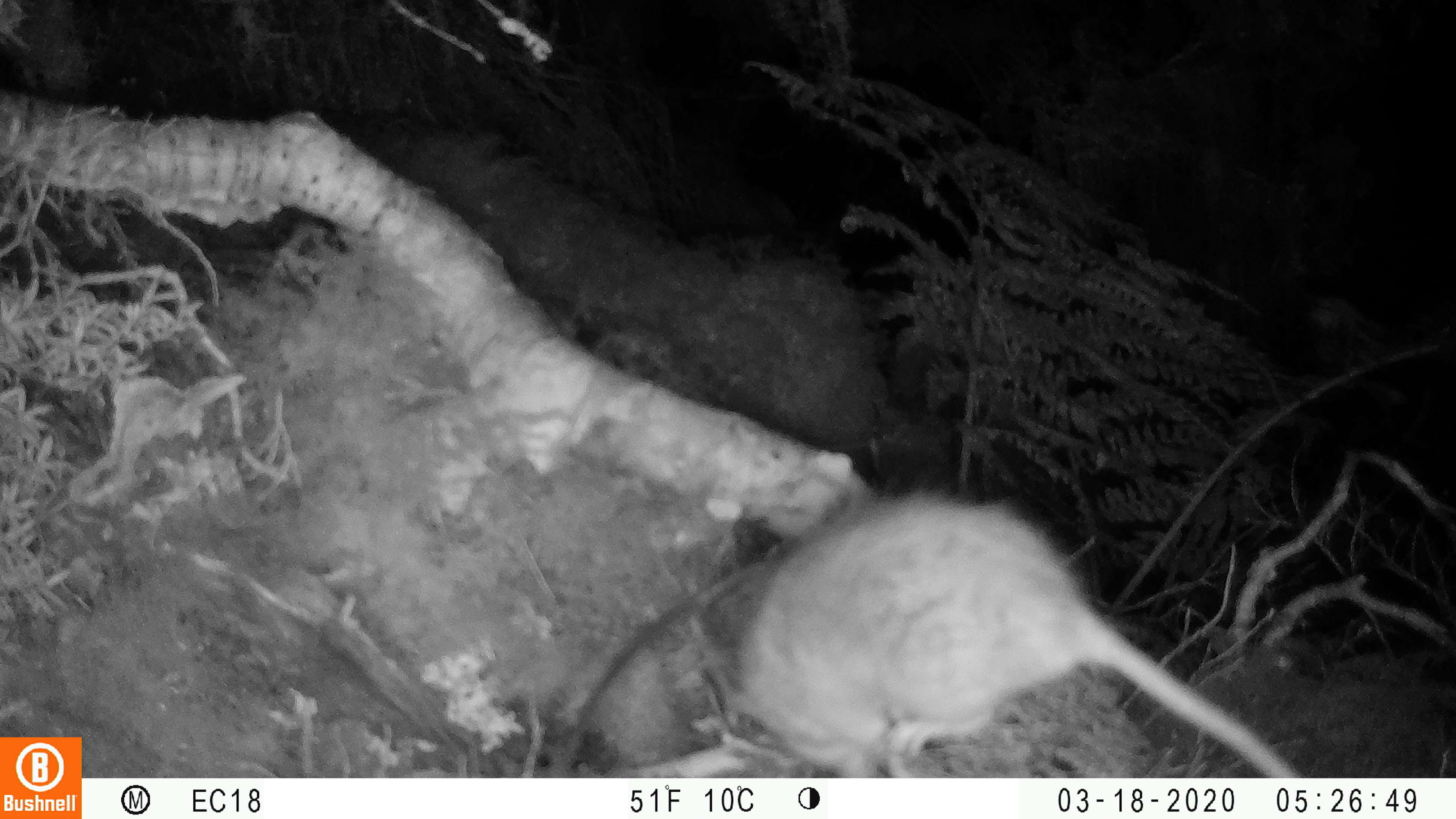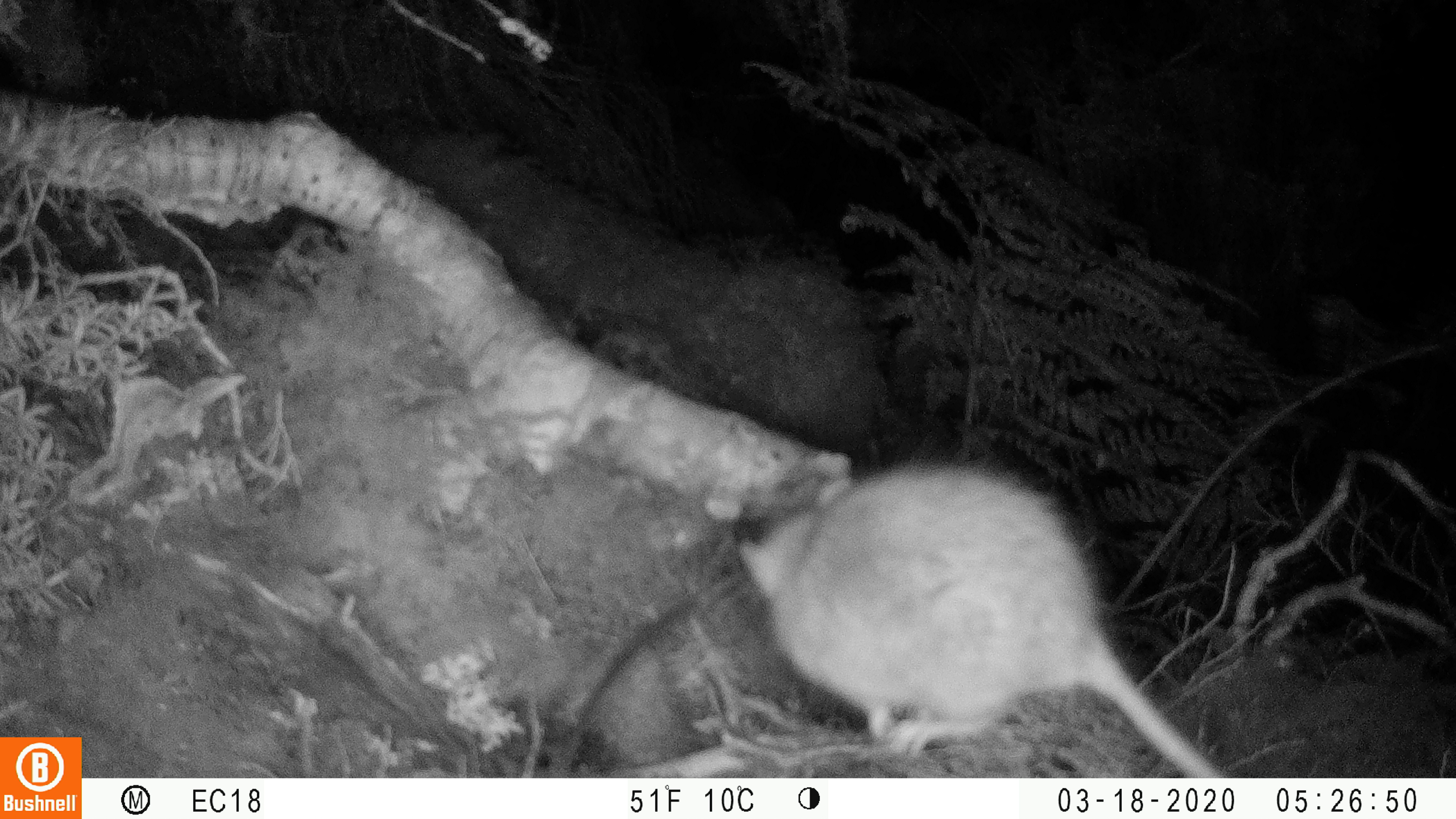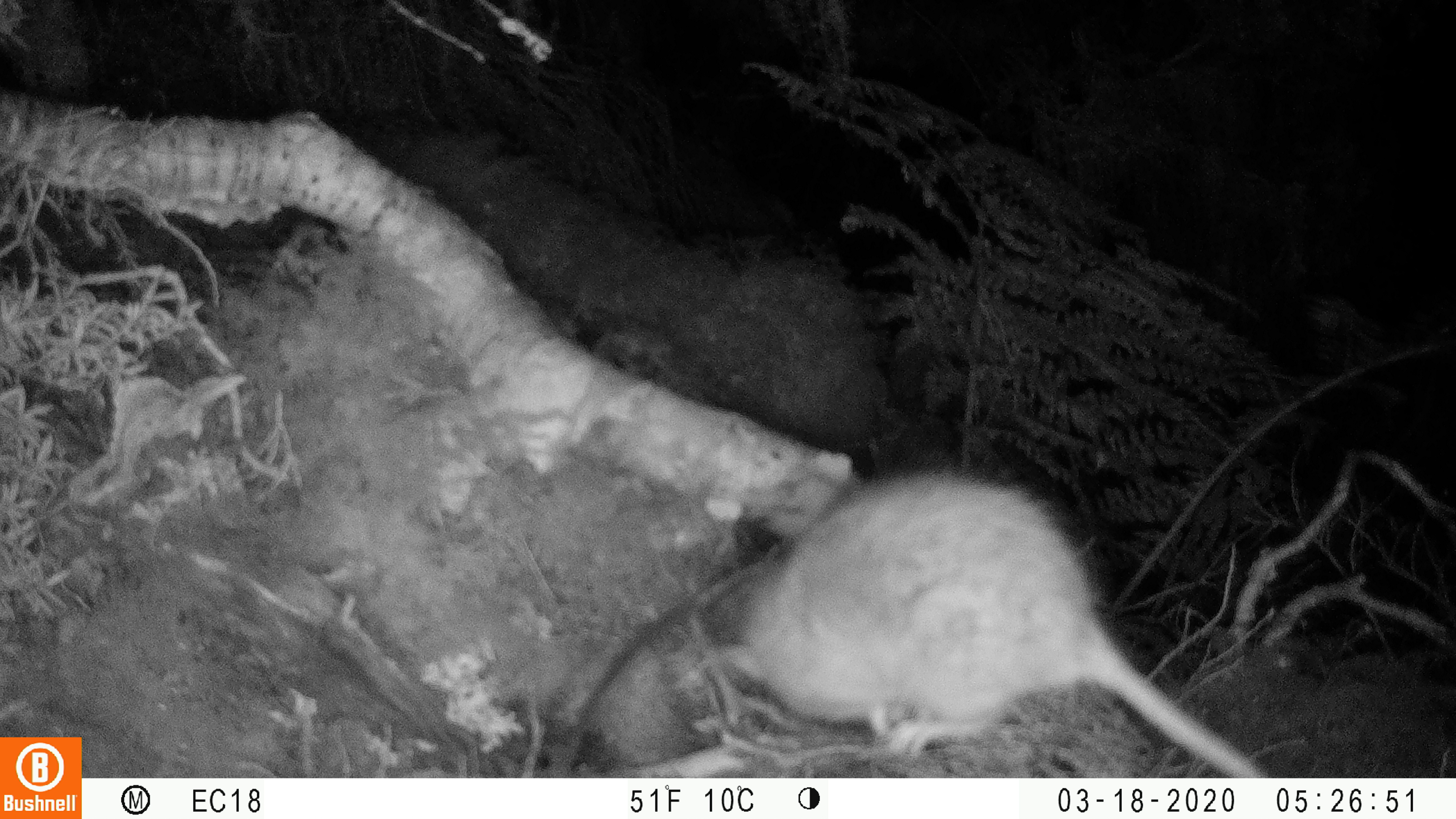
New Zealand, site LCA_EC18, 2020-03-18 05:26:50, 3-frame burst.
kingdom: Animalia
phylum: Chordata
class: Mammalia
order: Rodentia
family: Muridae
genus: Rattus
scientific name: Rattus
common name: rat